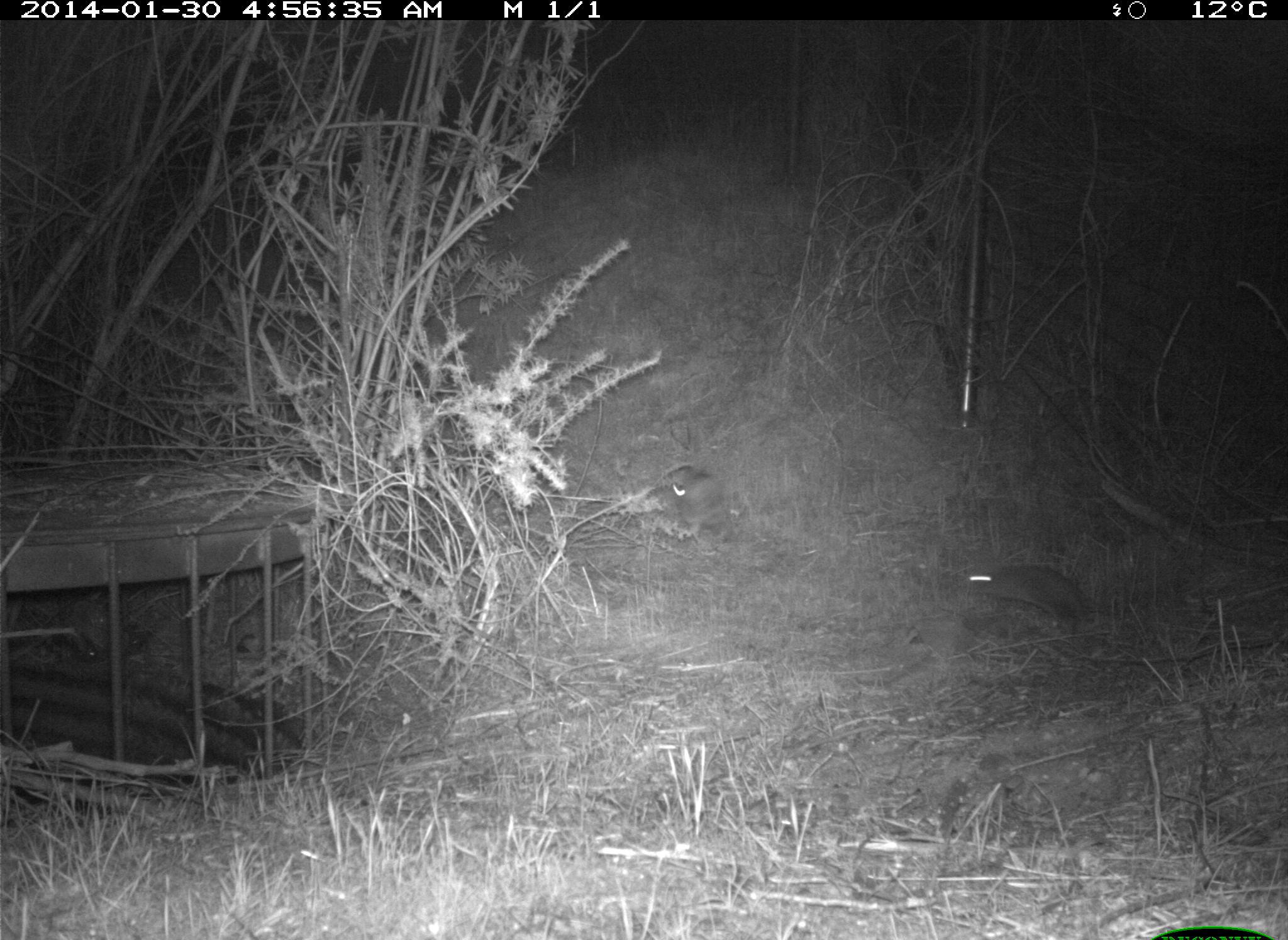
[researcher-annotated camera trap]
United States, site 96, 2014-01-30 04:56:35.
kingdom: Animalia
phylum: Chordata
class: Mammalia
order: Lagomorpha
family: Leporidae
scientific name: Leporidae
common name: rabbits and hares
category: rabbit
Rabbit (rabbits and hares) (Leporidae).